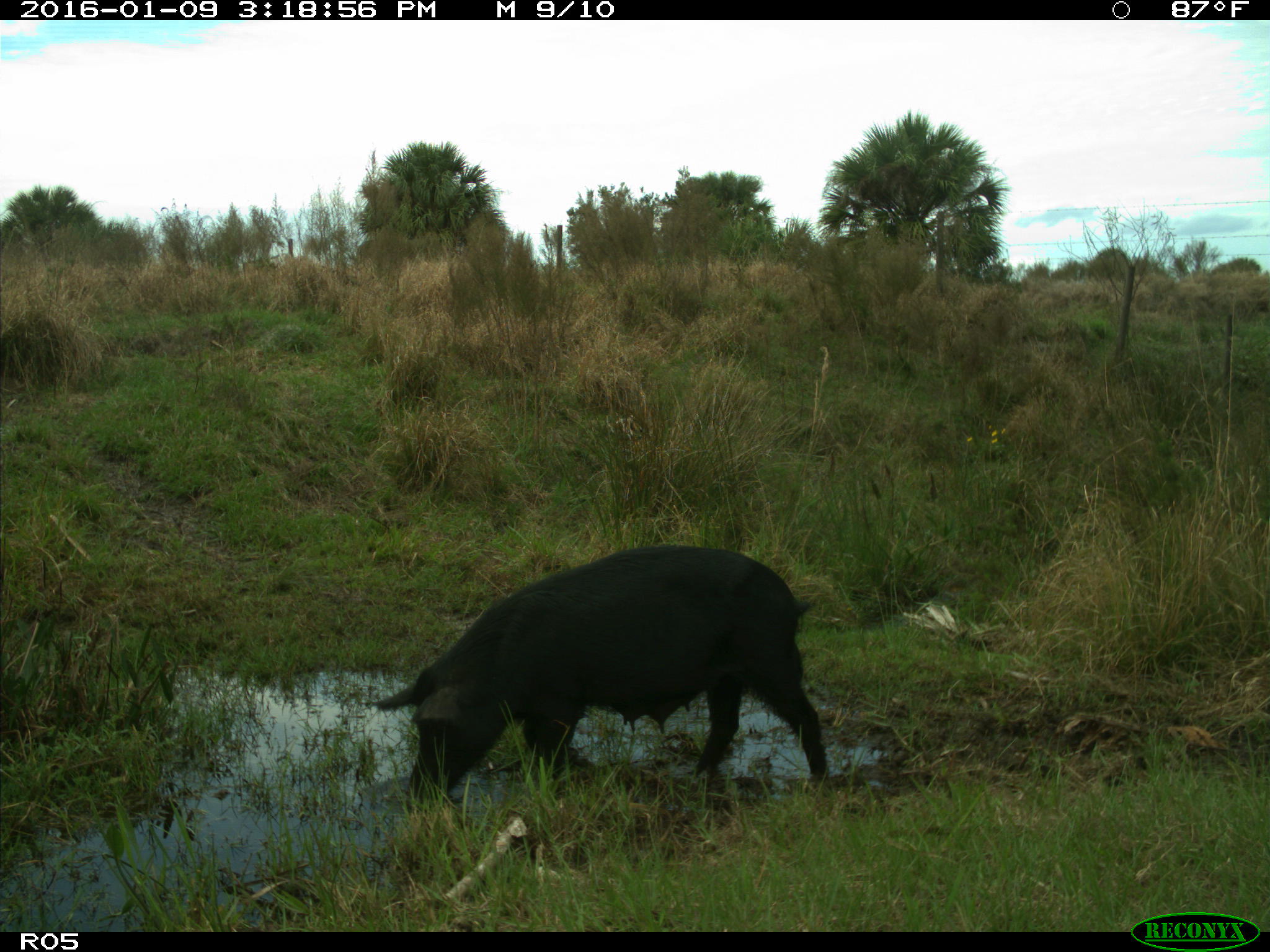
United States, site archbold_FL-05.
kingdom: Animalia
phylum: Chordata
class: Mammalia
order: Artiodactyla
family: Suidae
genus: Sus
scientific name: Sus scrofa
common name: wild boar